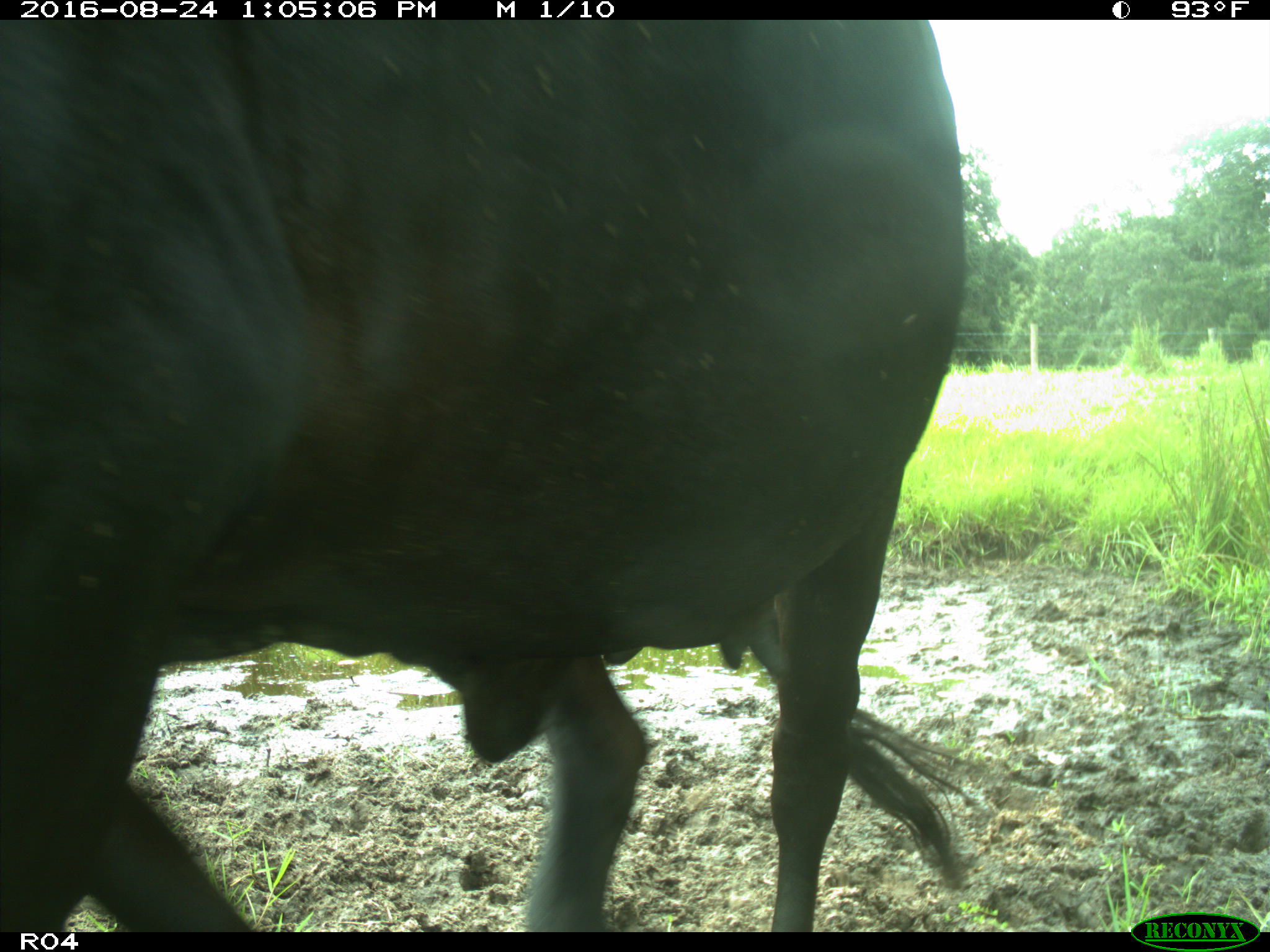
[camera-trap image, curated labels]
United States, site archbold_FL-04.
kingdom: Animalia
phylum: Chordata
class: Mammalia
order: Artiodactyla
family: Bovidae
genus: Bos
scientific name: Bos taurus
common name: domestic cow